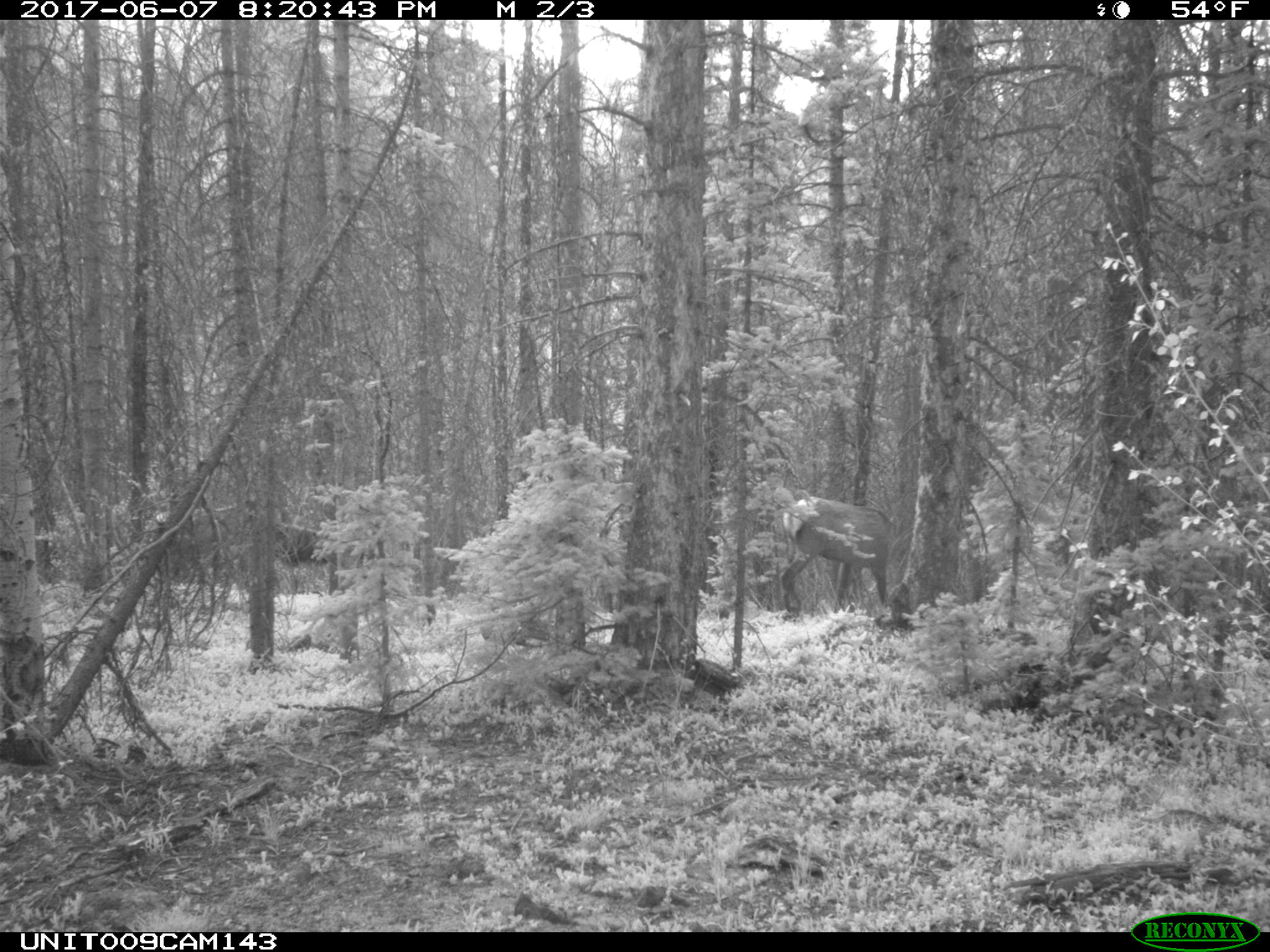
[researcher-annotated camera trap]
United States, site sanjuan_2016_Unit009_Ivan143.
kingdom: Animalia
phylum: Chordata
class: Mammalia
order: Artiodactyla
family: Cervidae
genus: Cervus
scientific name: Cervus elaphus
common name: red deer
Cervus elaphus (red deer).